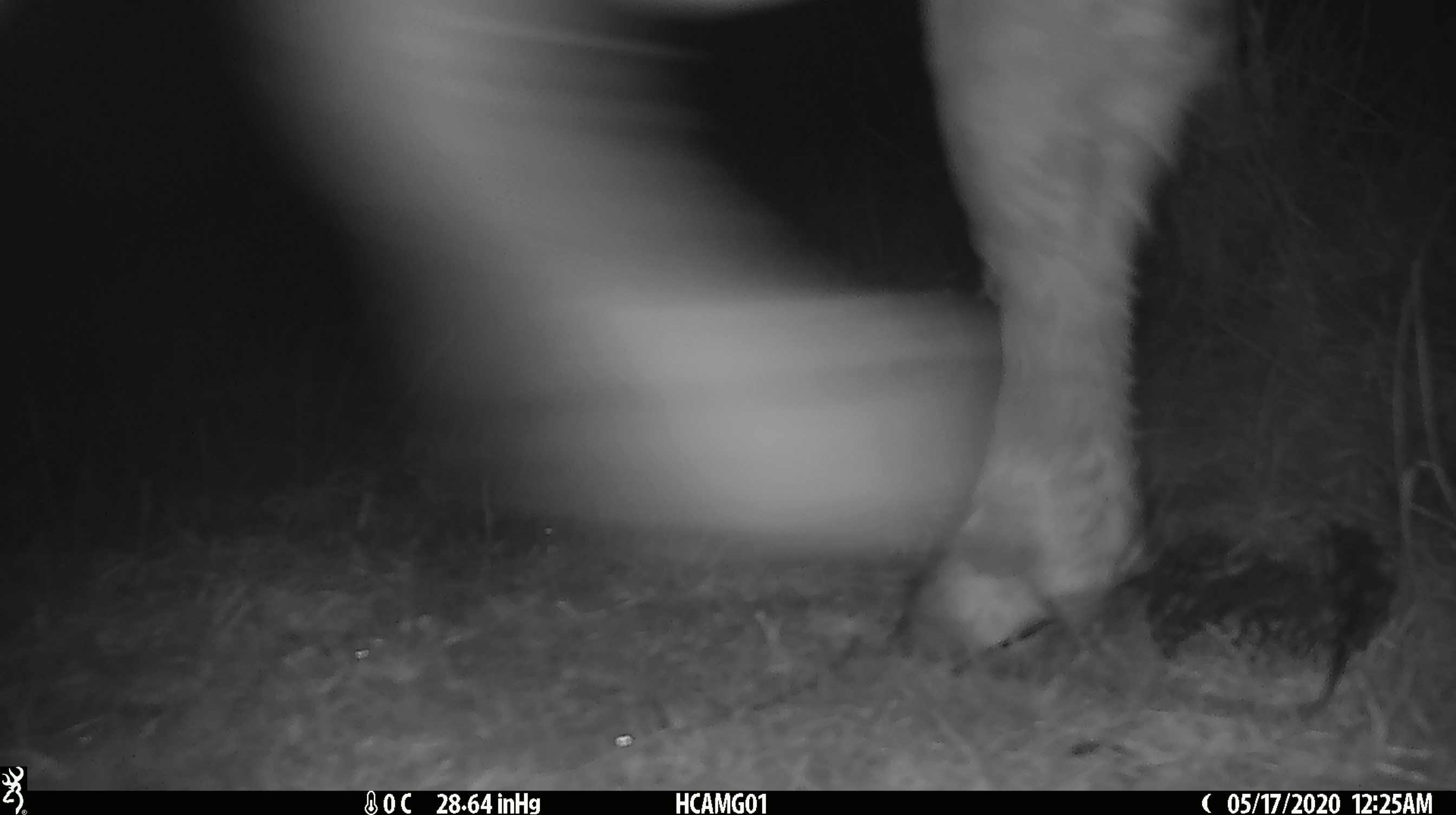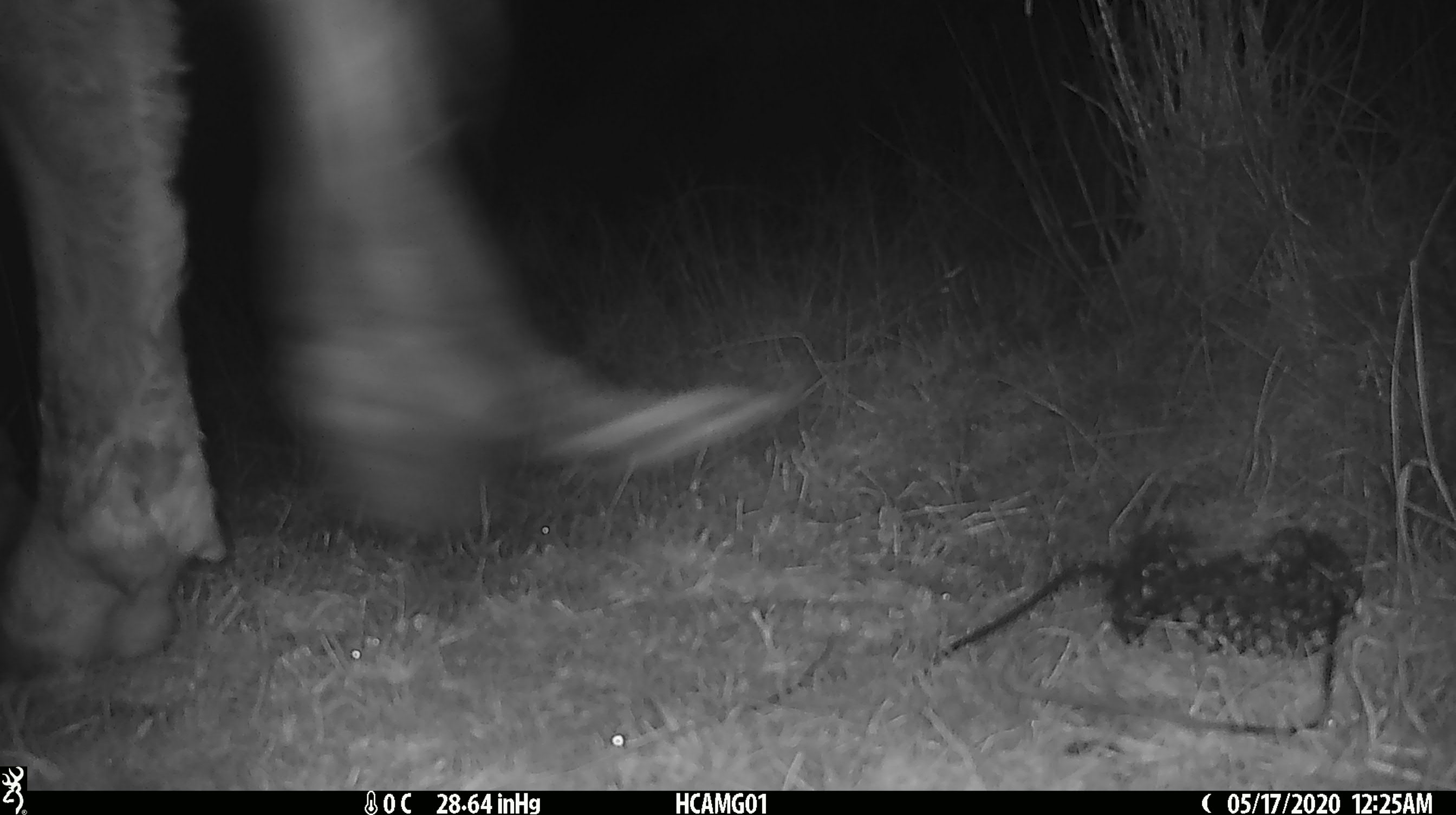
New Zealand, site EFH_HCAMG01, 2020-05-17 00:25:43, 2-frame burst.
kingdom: Animalia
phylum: Chordata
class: Mammalia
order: Artiodactyla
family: Bovidae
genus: Bos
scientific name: Bos taurus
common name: domestic cow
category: cow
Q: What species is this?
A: Cow (domestic cow) (Bos taurus).